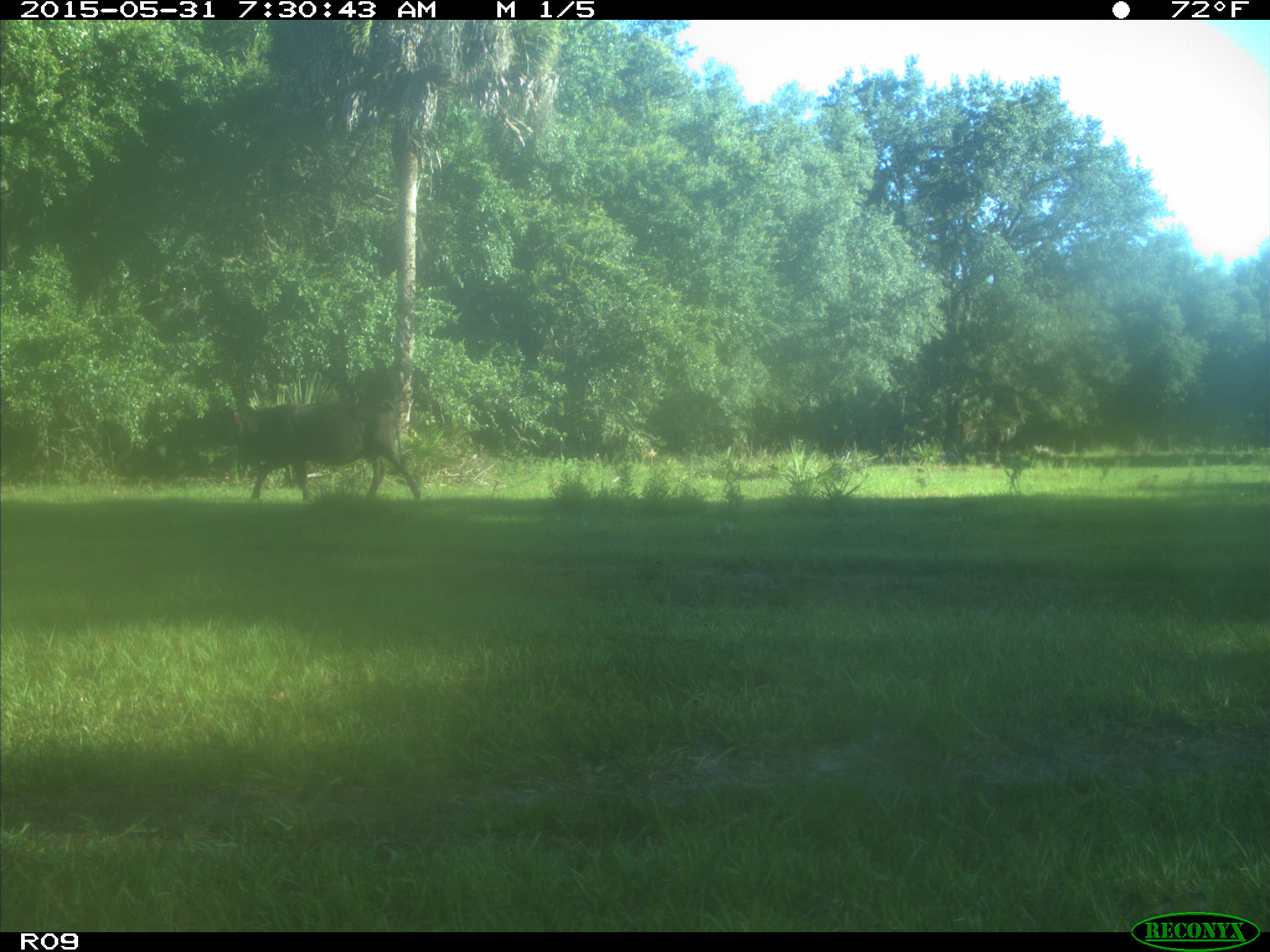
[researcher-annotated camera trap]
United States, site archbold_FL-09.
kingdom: Animalia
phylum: Chordata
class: Mammalia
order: Artiodactyla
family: Bovidae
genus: Bos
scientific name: Bos taurus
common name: domestic cow